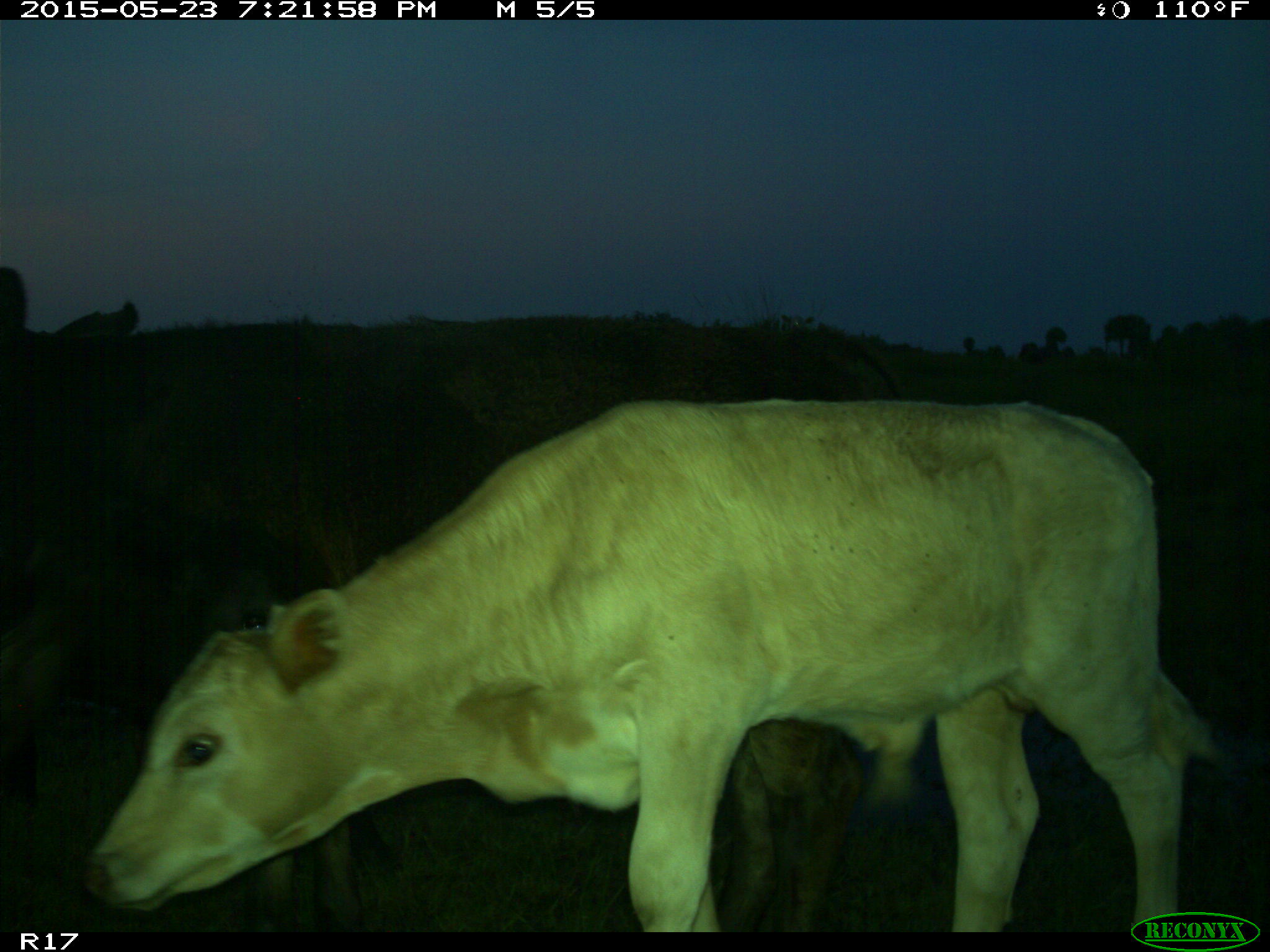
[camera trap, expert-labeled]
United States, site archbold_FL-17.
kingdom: Animalia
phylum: Chordata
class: Mammalia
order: Artiodactyla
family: Bovidae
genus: Bos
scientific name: Bos taurus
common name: domestic cow